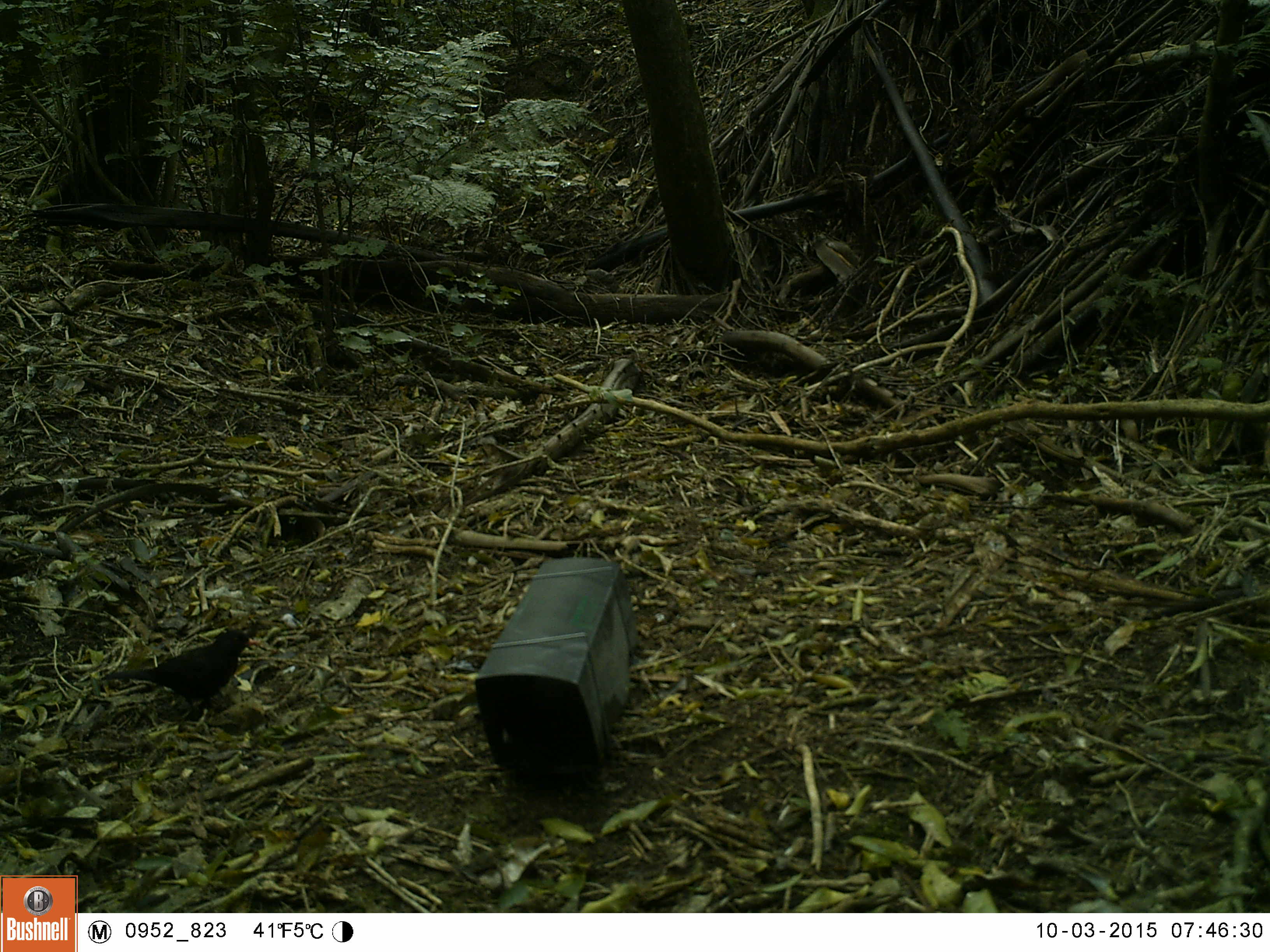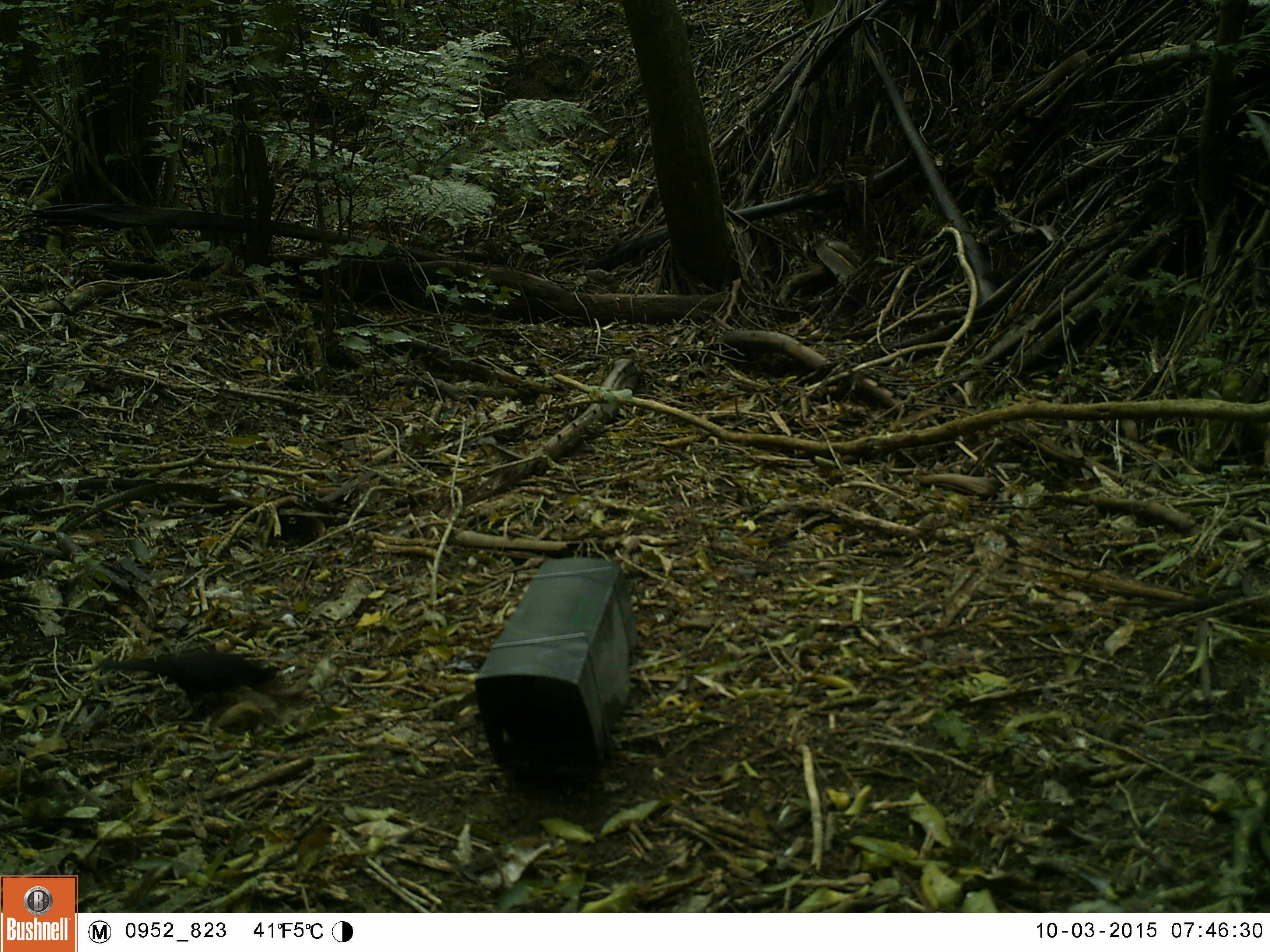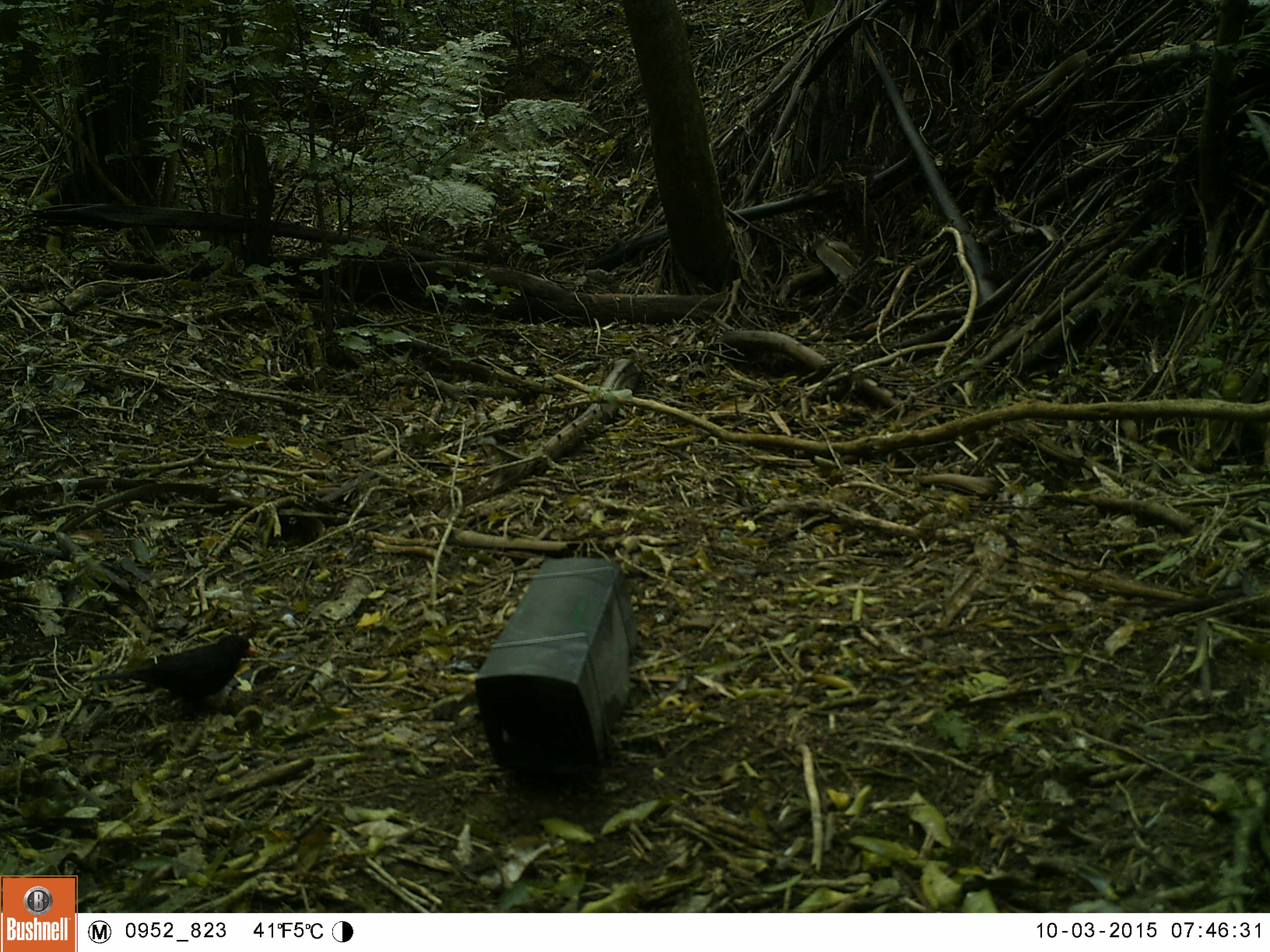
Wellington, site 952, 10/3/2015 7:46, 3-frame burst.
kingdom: Animalia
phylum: Chordata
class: Aves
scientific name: Aves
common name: bird